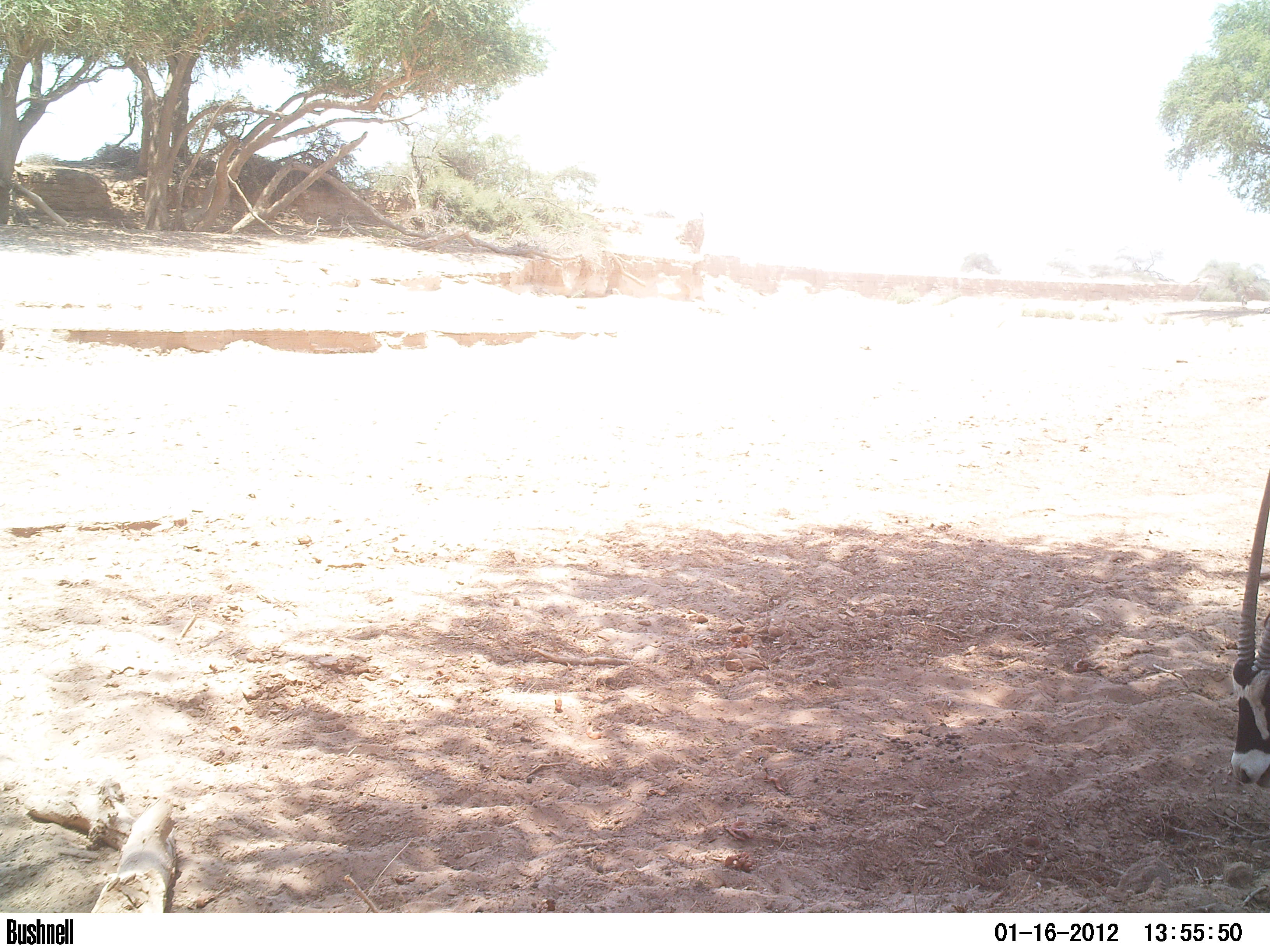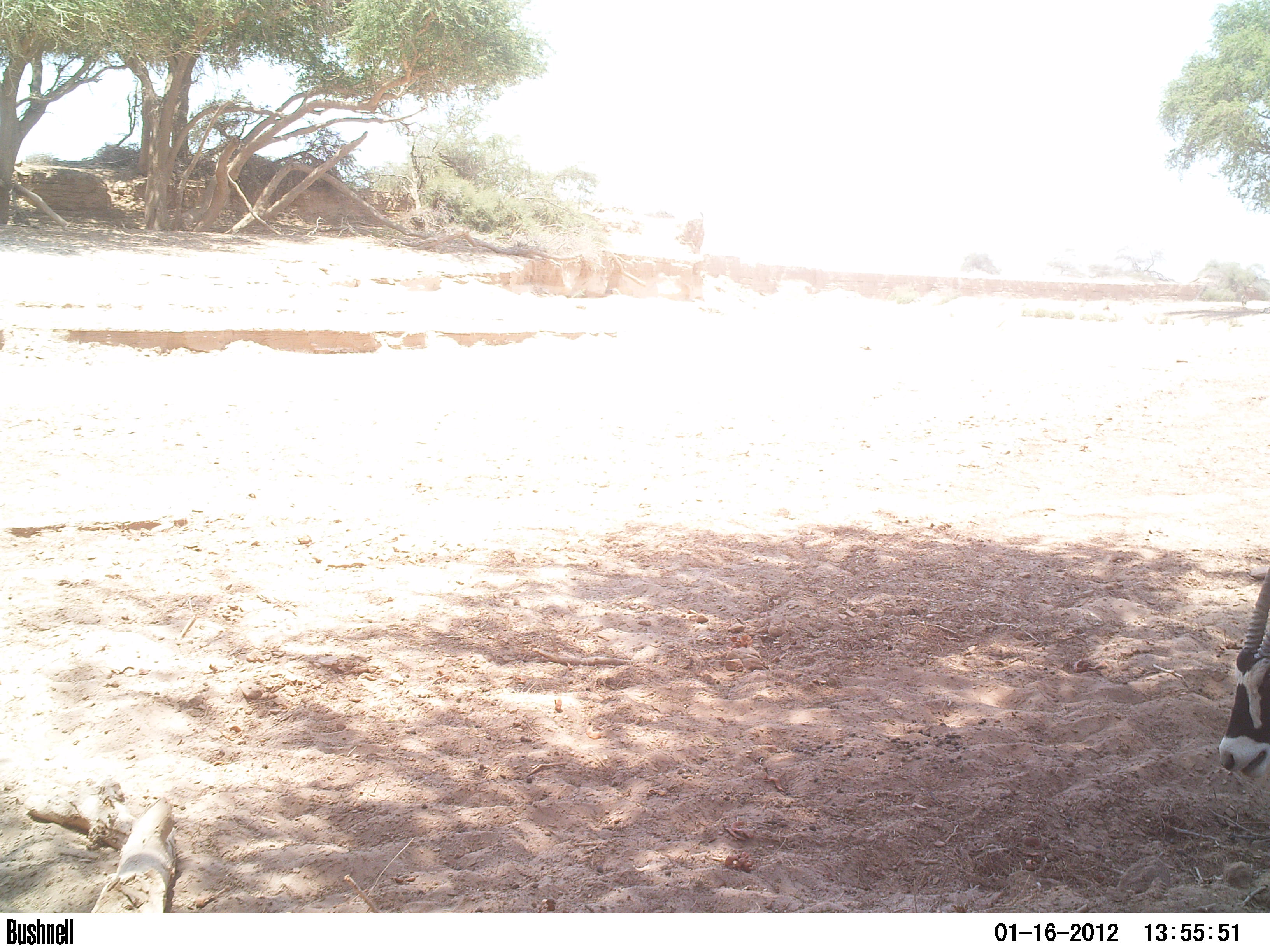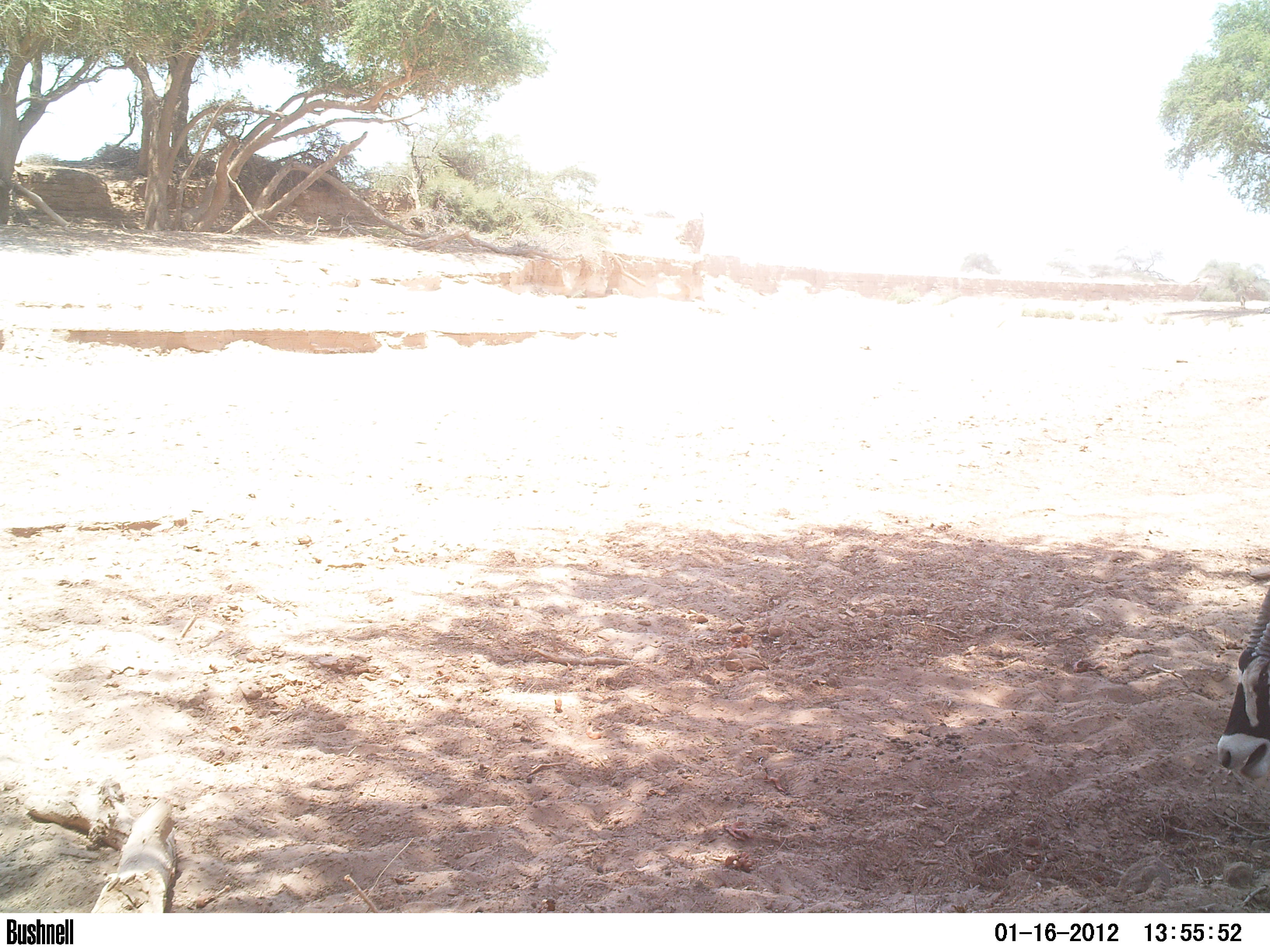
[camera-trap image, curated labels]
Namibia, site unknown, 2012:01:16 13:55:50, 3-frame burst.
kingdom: Animalia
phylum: Chordata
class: Mammalia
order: Artiodactyla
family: Bovidae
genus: Oryx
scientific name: Oryx gazella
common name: gemsbok